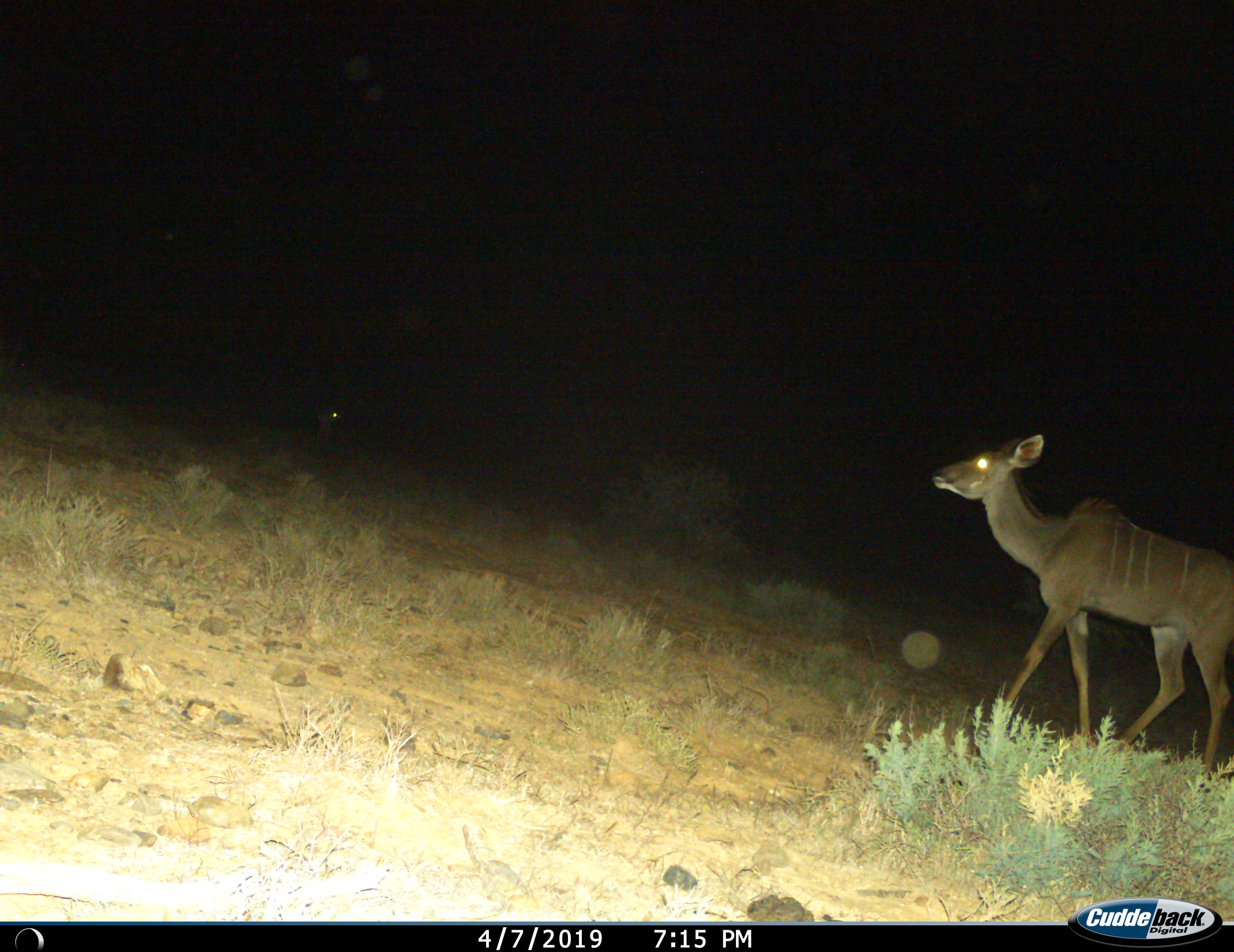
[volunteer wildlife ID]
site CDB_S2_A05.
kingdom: Animalia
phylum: Chordata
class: Mammalia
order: Artiodactyla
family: Bovidae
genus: Tragelaphus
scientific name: Tragelaphus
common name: kudu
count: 1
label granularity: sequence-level